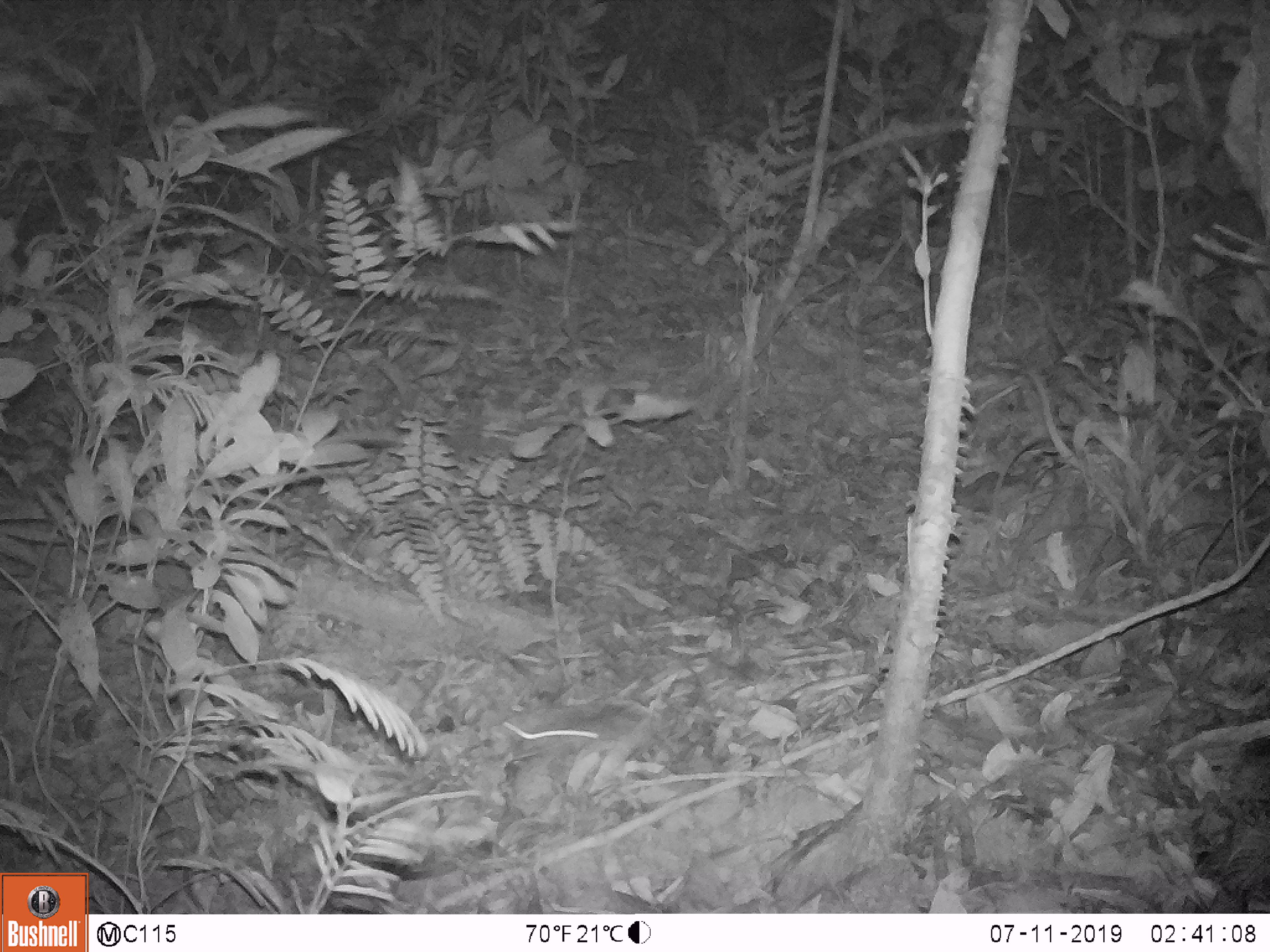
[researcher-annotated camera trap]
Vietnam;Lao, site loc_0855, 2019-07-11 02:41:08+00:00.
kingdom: Animalia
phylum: Chordata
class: Mammalia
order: Rodentia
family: Muridae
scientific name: Muridae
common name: old-world mice and rats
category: unidentified murid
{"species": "unidentified murid (old-world mice and rats) (Muridae)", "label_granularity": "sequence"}